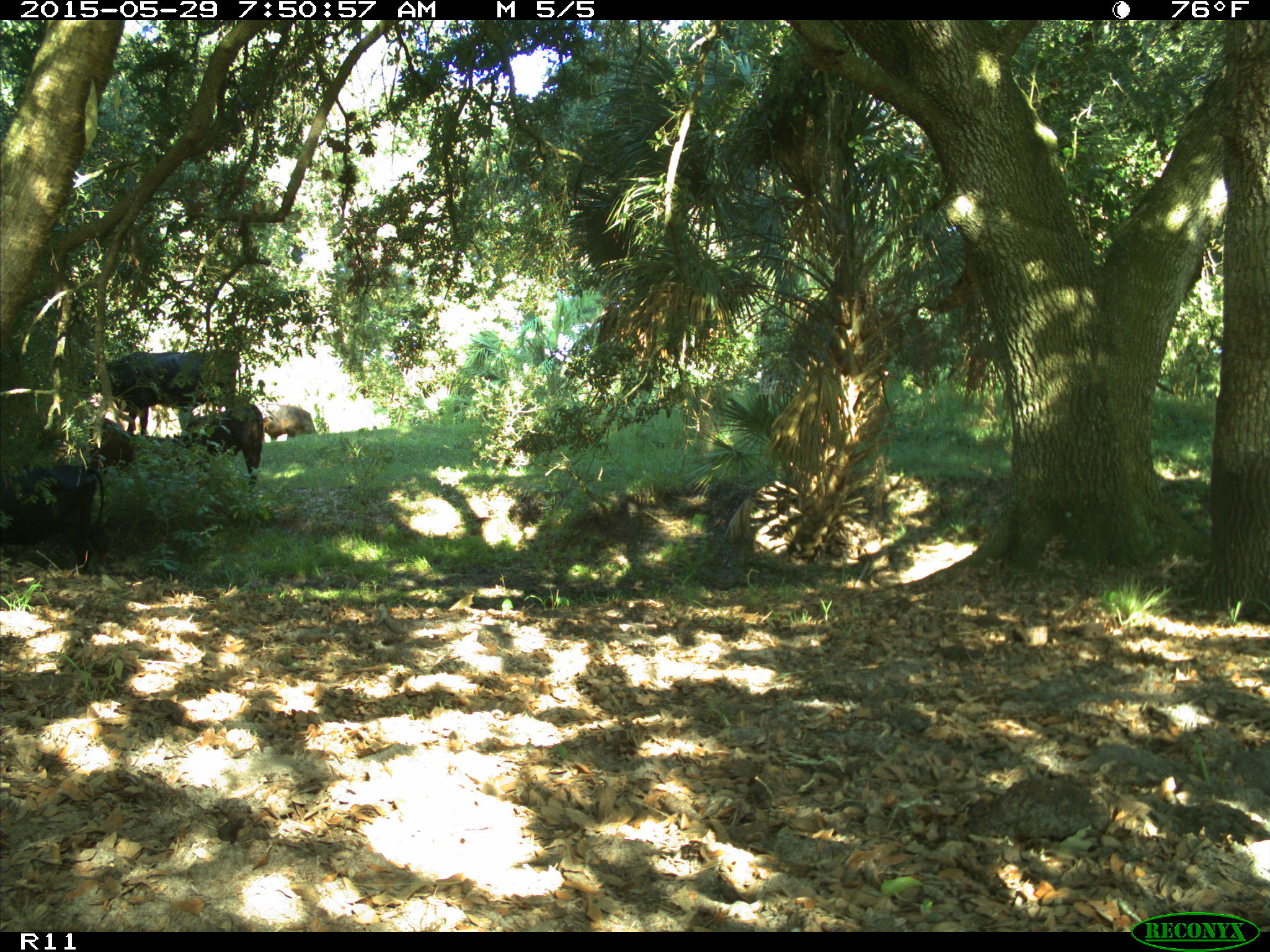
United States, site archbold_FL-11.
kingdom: Animalia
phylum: Chordata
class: Mammalia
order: Artiodactyla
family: Bovidae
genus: Bos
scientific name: Bos taurus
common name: domestic cow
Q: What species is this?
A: Bos taurus (domestic cow).